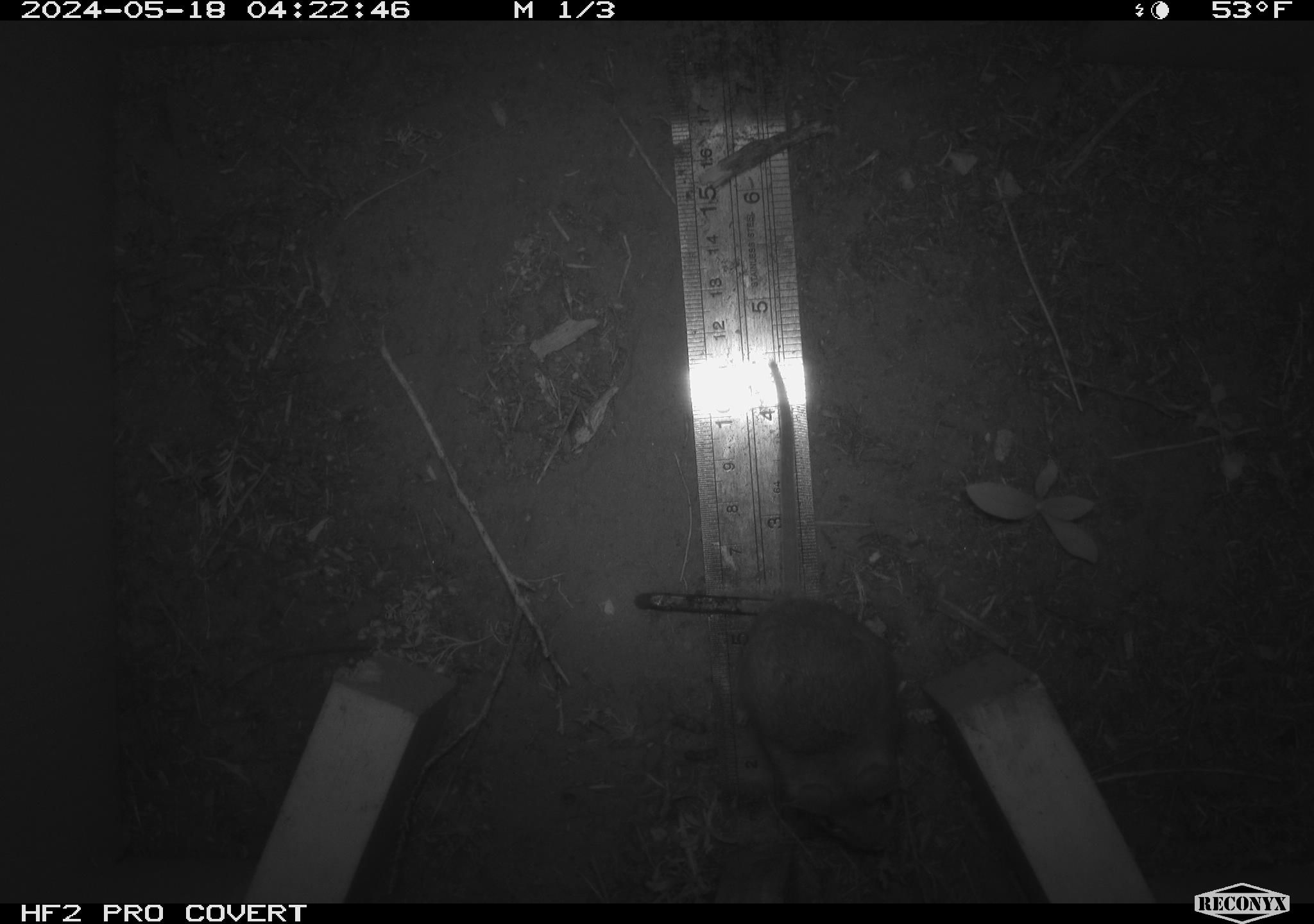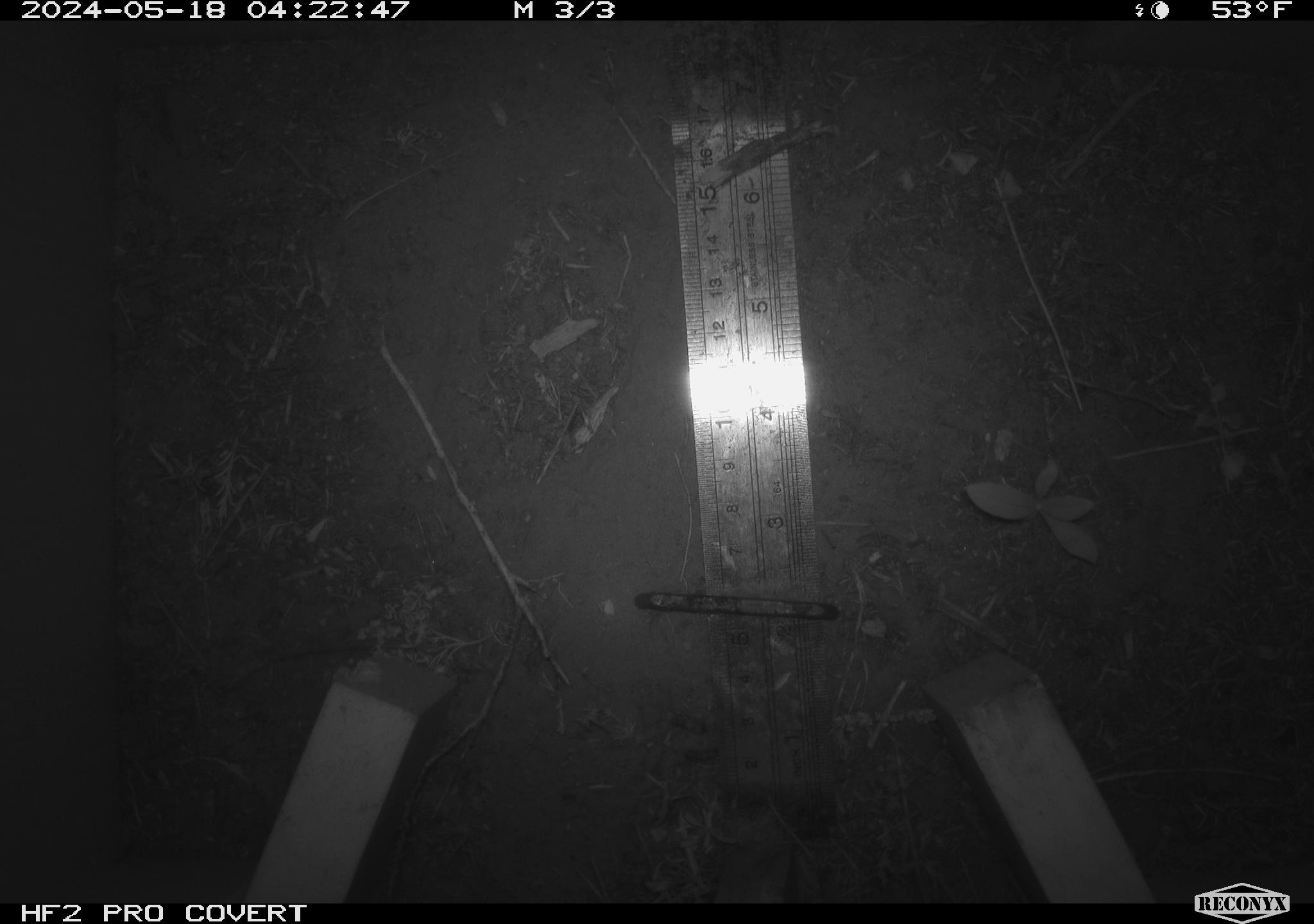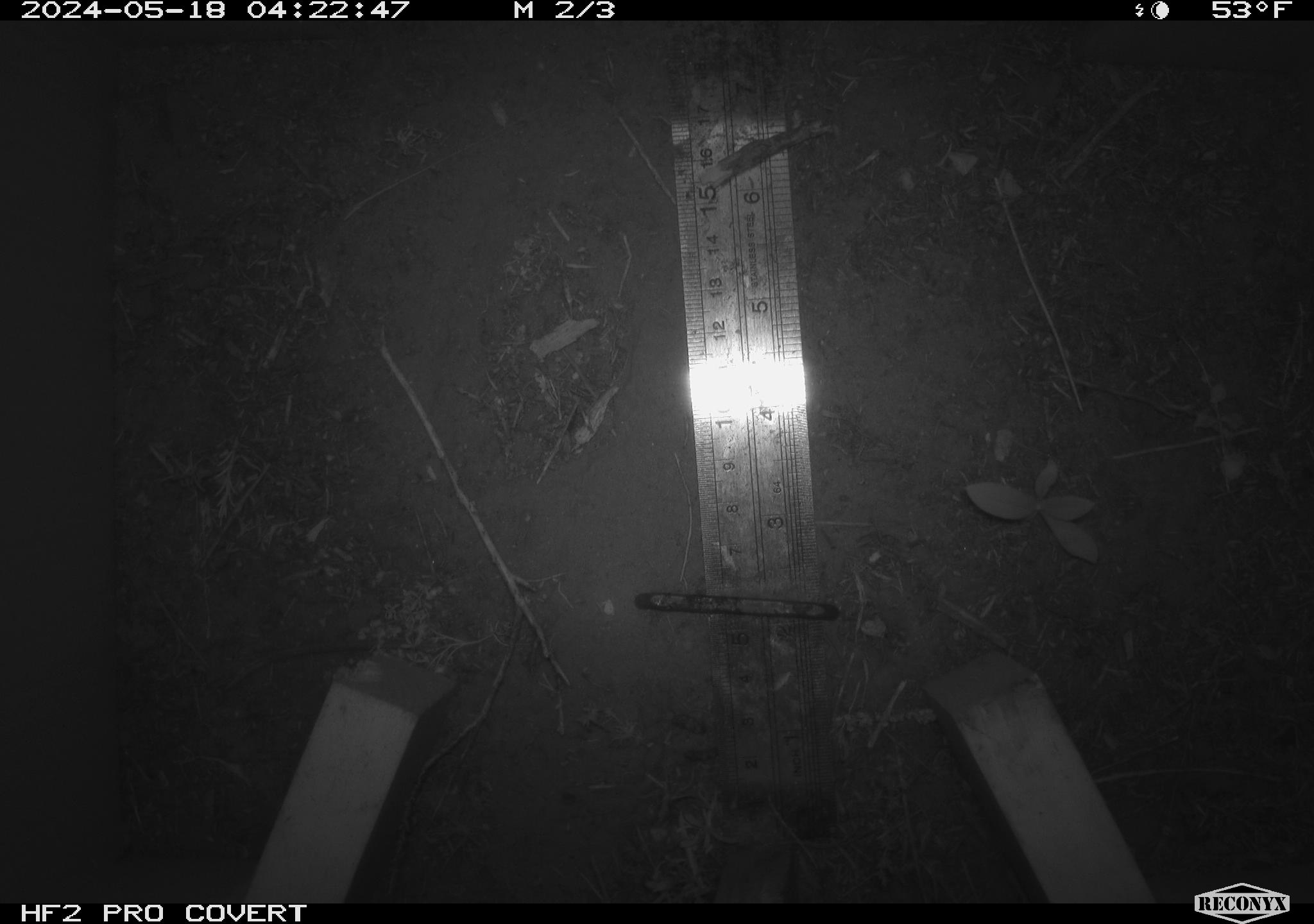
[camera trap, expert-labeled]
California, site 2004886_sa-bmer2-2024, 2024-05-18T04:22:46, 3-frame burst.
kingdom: Animalia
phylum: Chordata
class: Mammalia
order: Rodentia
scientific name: Rodentia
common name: mouse species